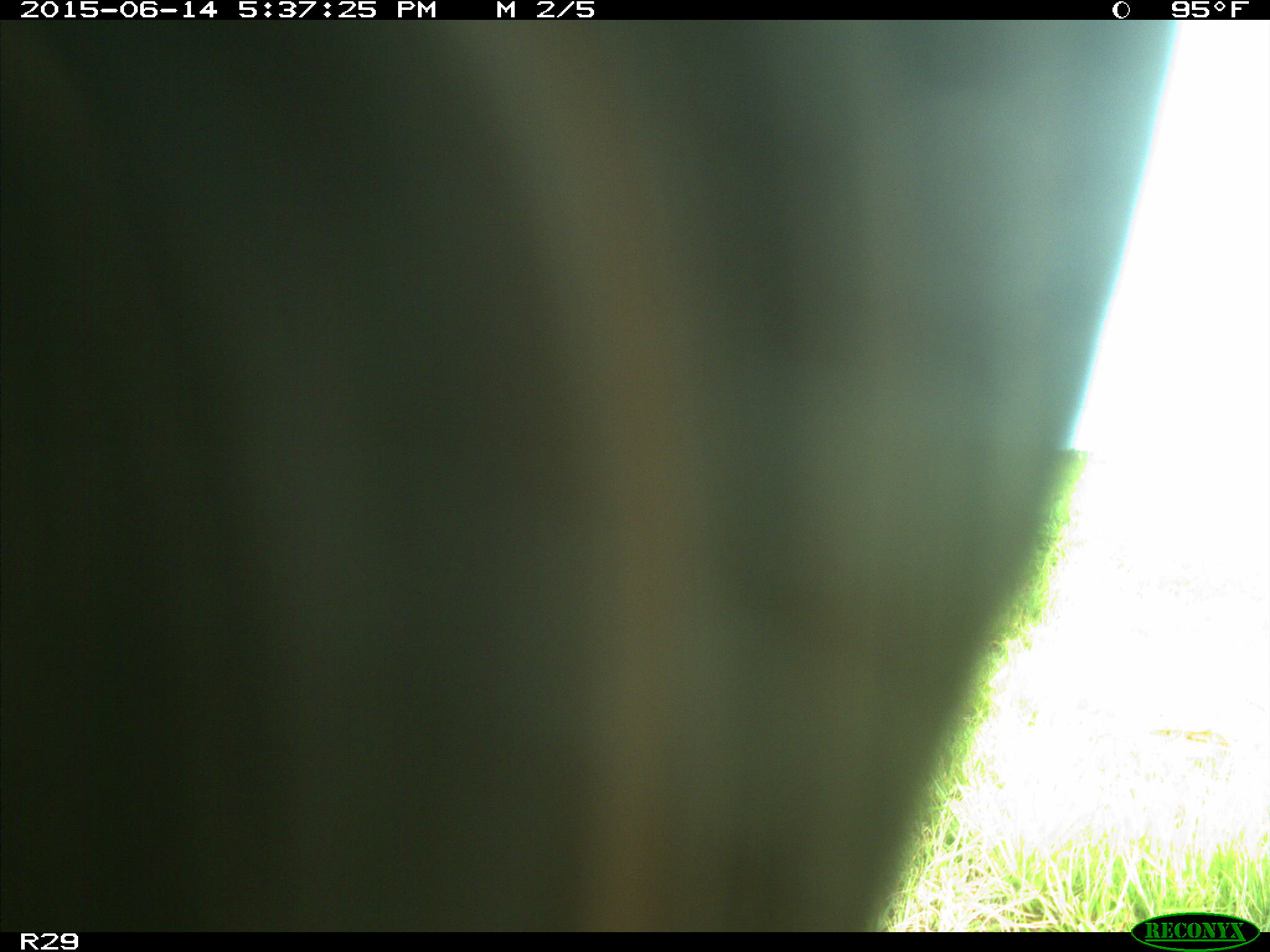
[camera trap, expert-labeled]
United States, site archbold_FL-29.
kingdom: Animalia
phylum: Chordata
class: Mammalia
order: Artiodactyla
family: Bovidae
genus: Bos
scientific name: Bos taurus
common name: domestic cow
Bos taurus (domestic cow).